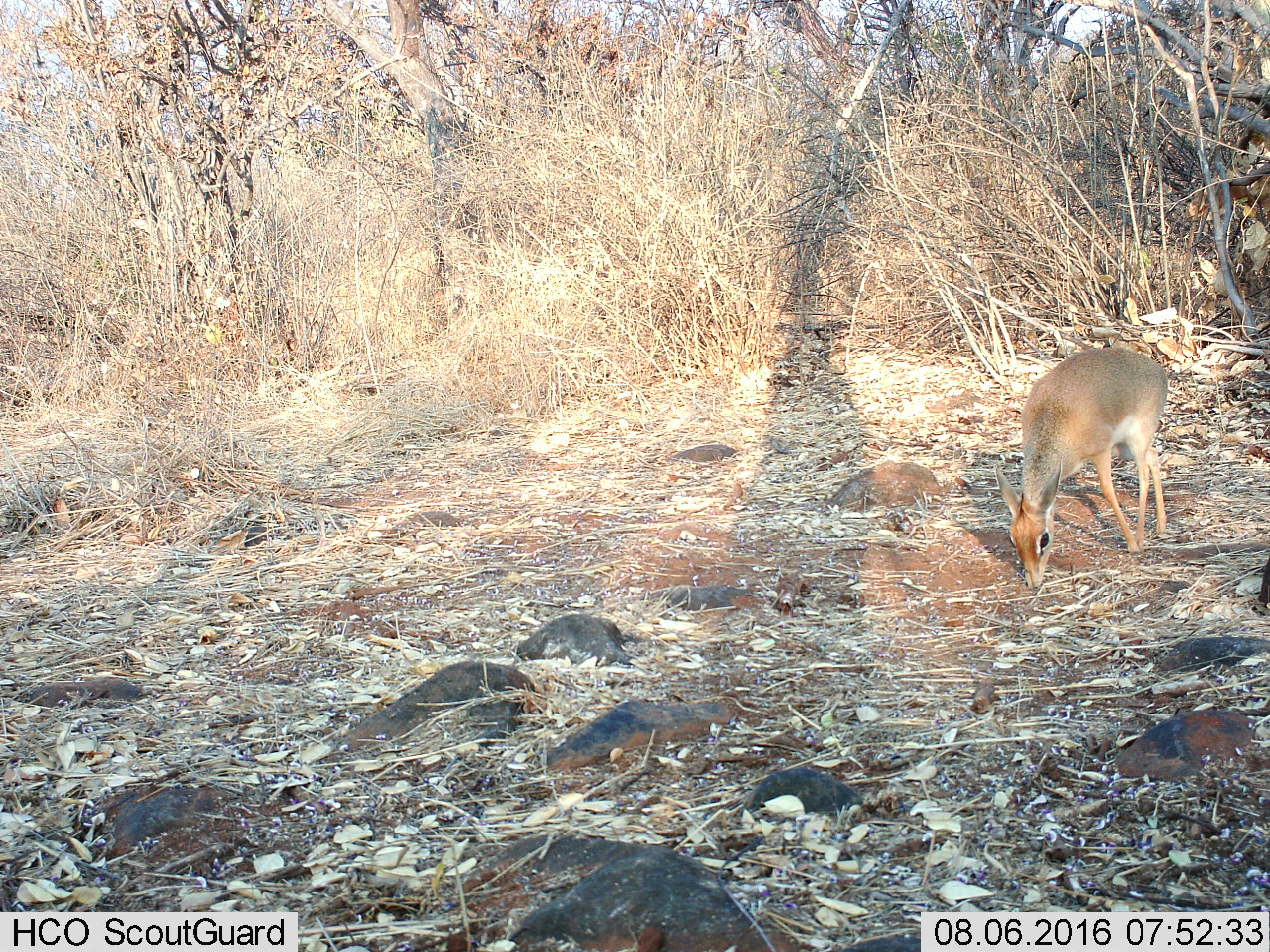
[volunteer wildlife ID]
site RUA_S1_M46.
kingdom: Animalia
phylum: Chordata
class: Mammalia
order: Artiodactyla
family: Bovidae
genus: Madoqua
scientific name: Madoqua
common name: dik-dik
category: dikdik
Dikdik (dik-dik) (Madoqua), count 1. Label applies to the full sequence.